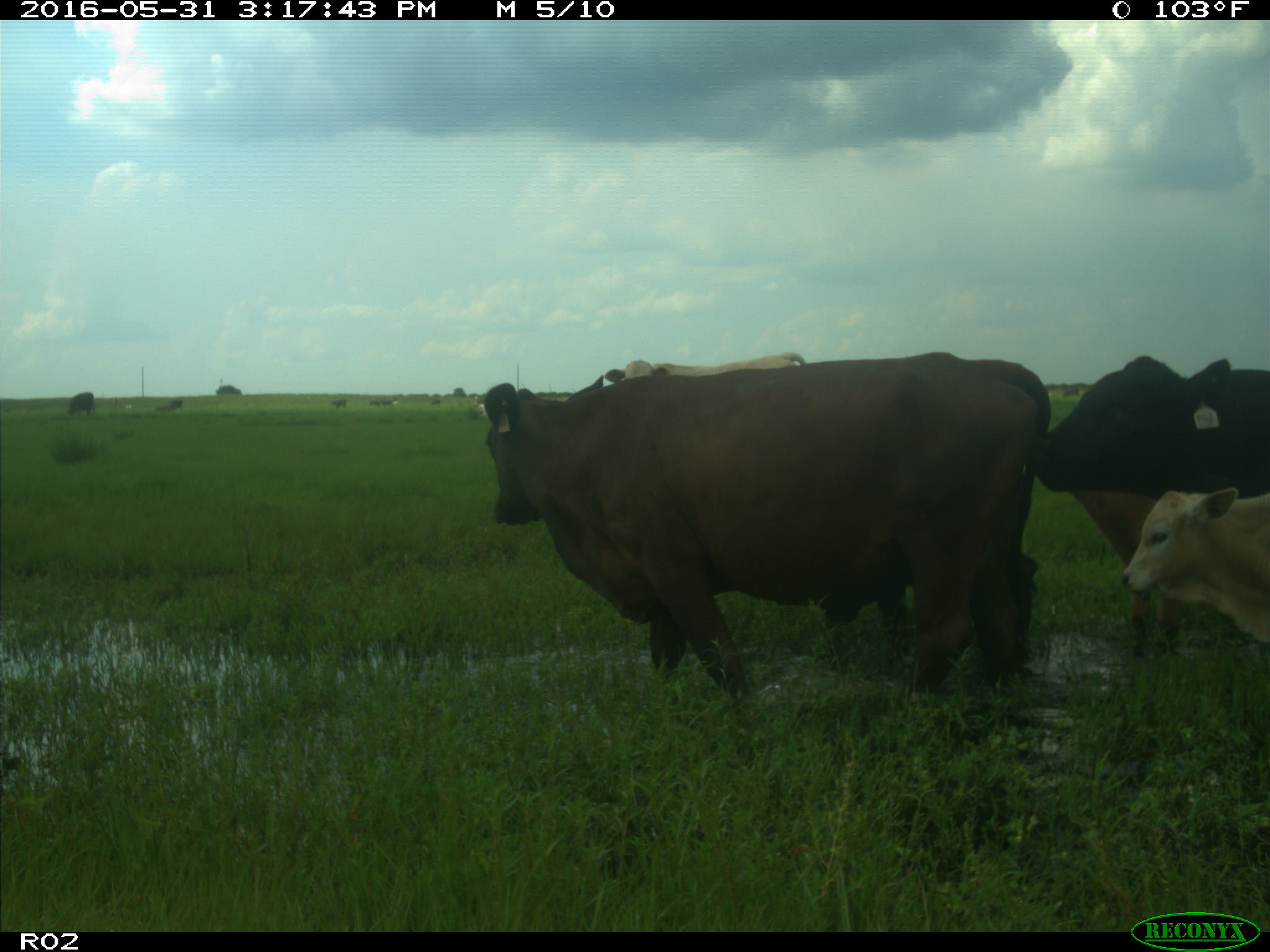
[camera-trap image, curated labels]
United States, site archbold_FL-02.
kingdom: Animalia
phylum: Chordata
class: Mammalia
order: Artiodactyla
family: Bovidae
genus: Bos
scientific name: Bos taurus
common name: domestic cow